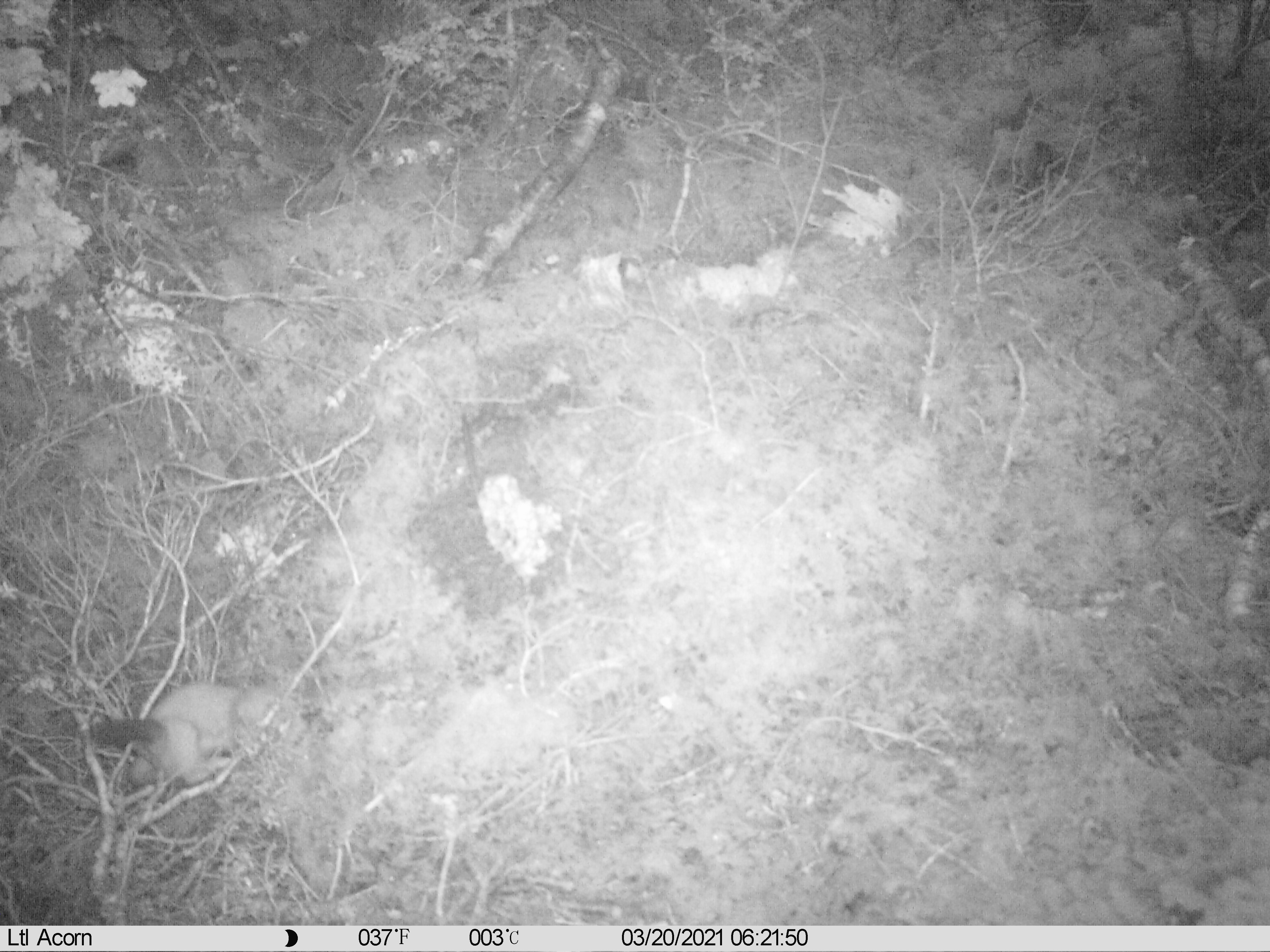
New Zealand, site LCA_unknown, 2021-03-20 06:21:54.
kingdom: Animalia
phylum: Chordata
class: Mammalia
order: Carnivora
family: Mustelidae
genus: Mustela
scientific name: Mustela erminea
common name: stoat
Stoat (Mustela erminea).